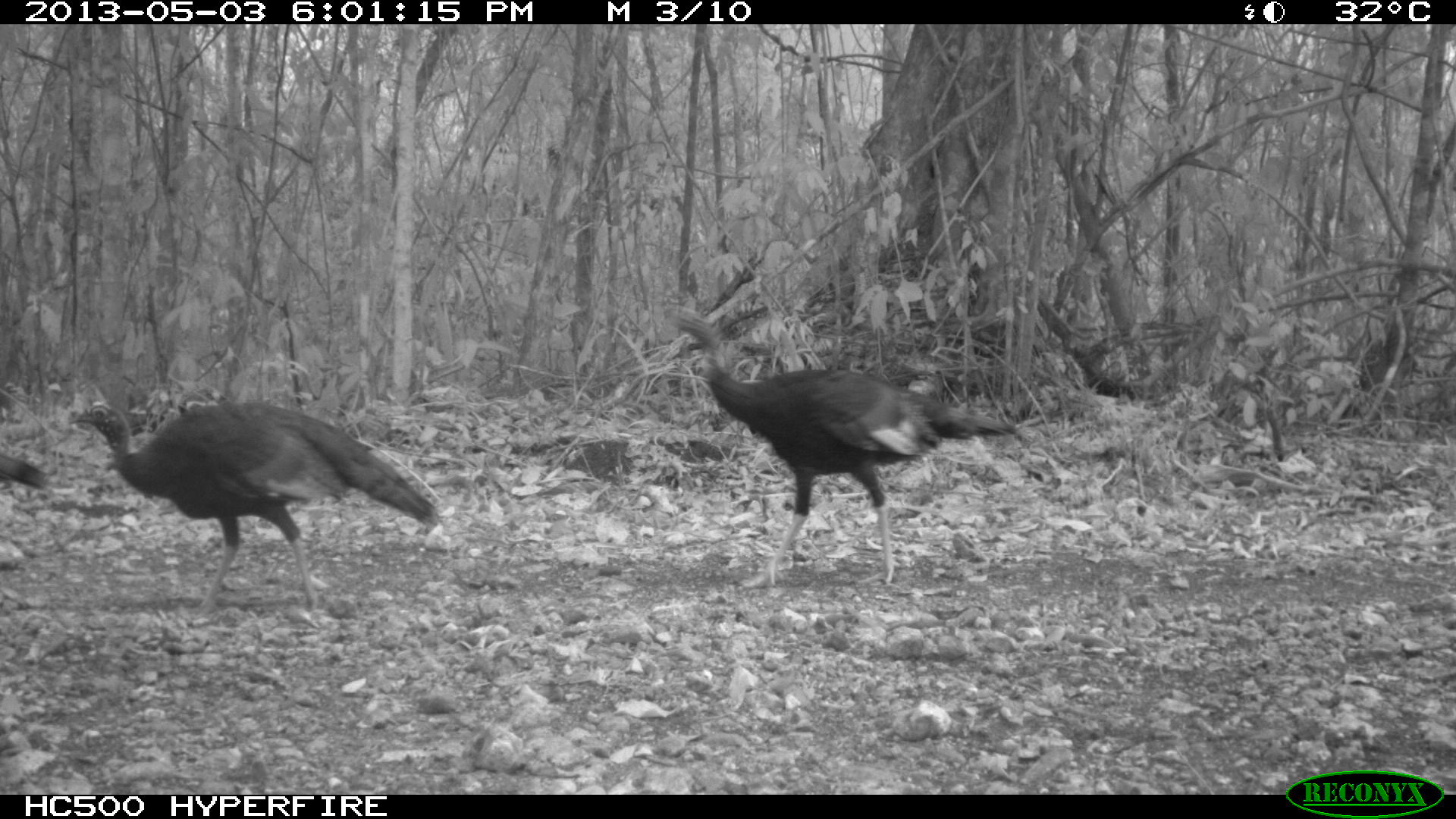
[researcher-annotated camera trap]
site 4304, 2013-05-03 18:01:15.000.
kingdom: Animalia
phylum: Chordata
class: Aves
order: Galliformes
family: Phasianidae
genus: Meleagris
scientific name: Meleagris ocellata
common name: ocellated turkey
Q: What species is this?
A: Meleagris ocellata (ocellated turkey).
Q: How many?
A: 4.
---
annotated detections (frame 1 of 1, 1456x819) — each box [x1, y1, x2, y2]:
meleagris ocellata: [658, 302, 1018, 590]; [67, 399, 438, 616]; [0, 447, 52, 490]